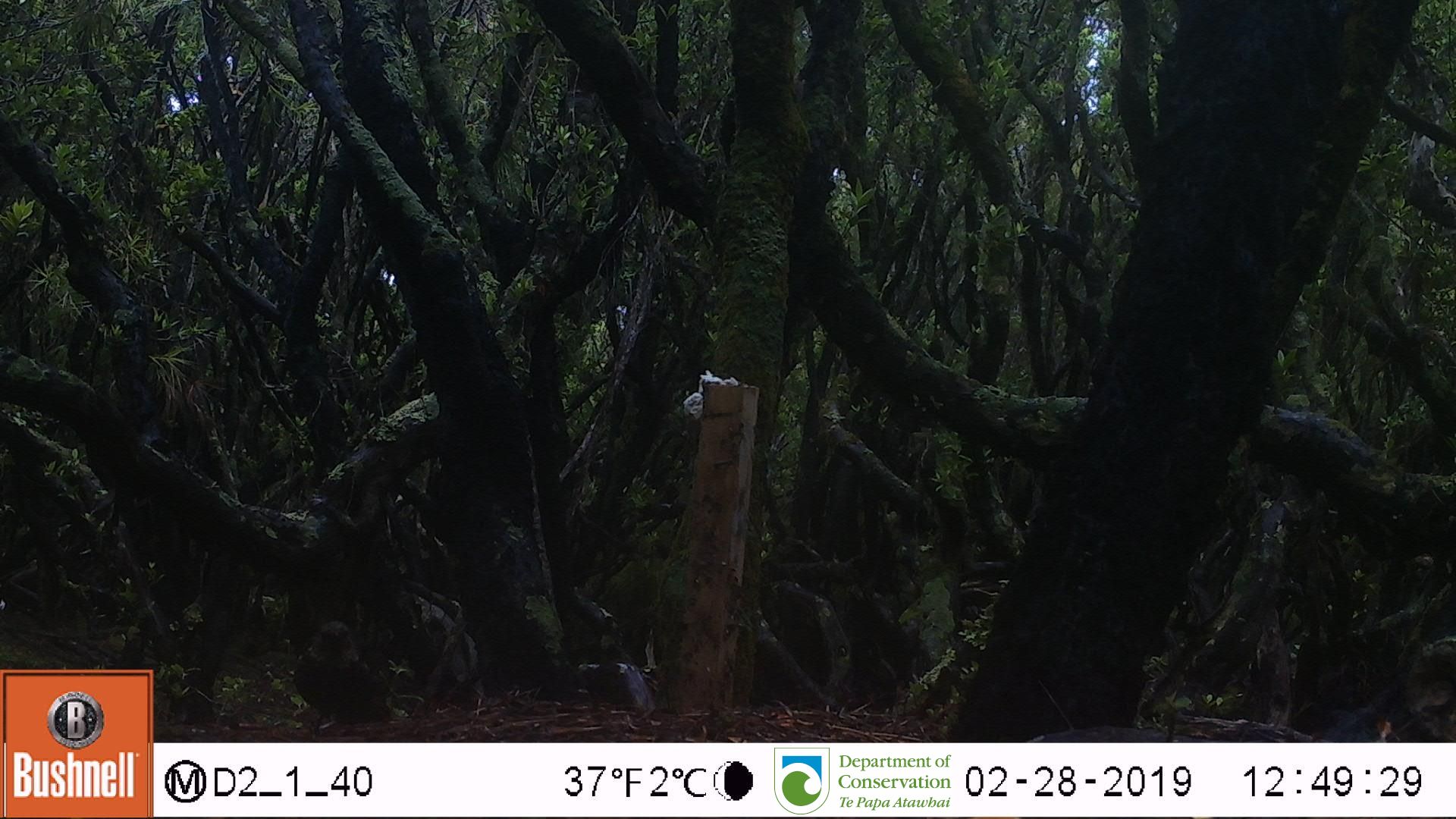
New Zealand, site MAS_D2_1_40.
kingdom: Animalia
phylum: Chordata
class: Aves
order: Passeriformes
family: Turdidae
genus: Turdus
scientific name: Turdus merula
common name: eurasian blackbird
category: blackbird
Blackbird (eurasian blackbird) (Turdus merula).